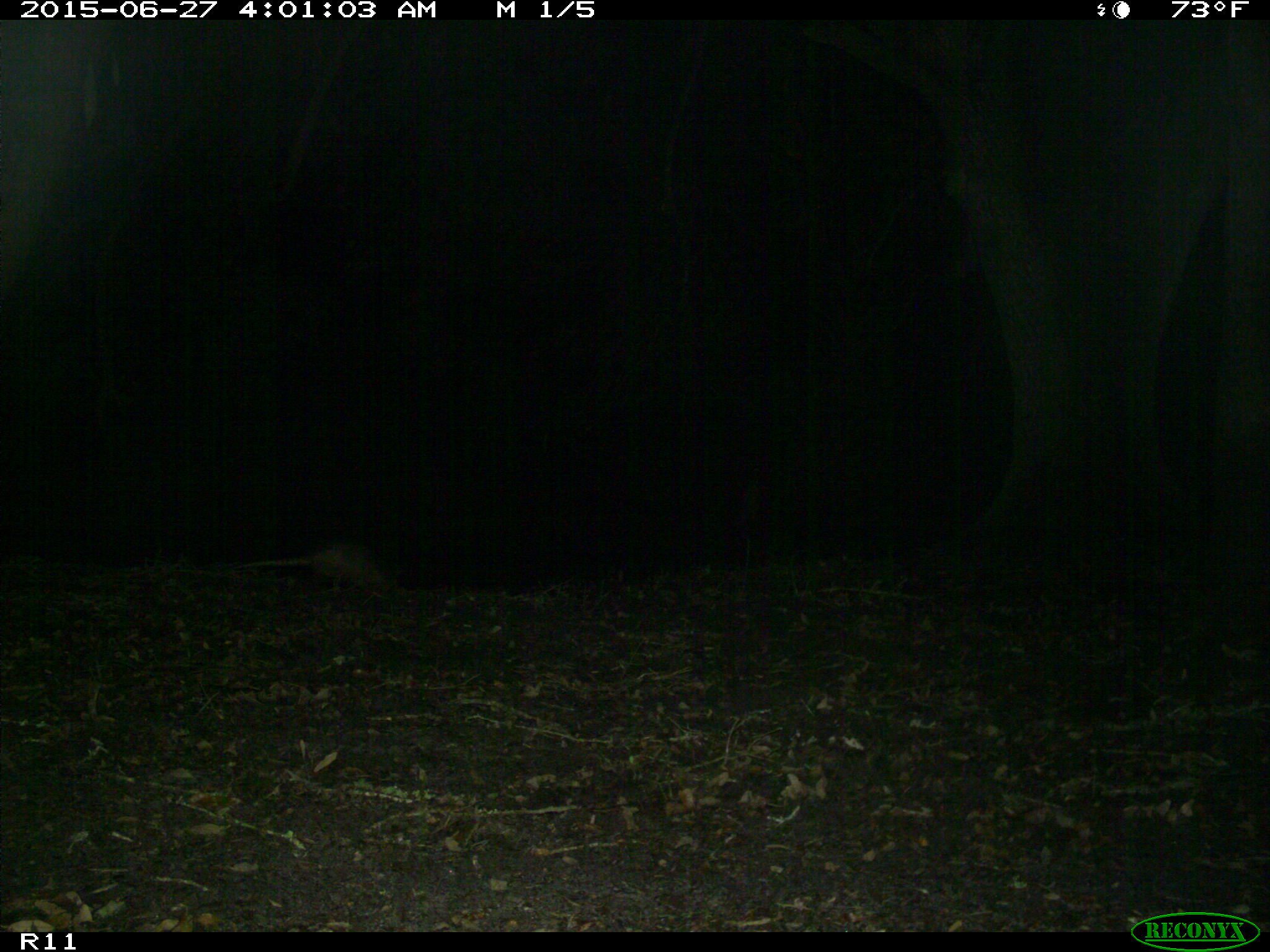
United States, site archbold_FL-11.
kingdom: Animalia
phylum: Chordata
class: Mammalia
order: Cingulata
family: Dasypodidae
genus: Dasypus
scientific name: Dasypus novemcinctus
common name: nine-banded armadillo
Dasypus novemcinctus (nine-banded armadillo).